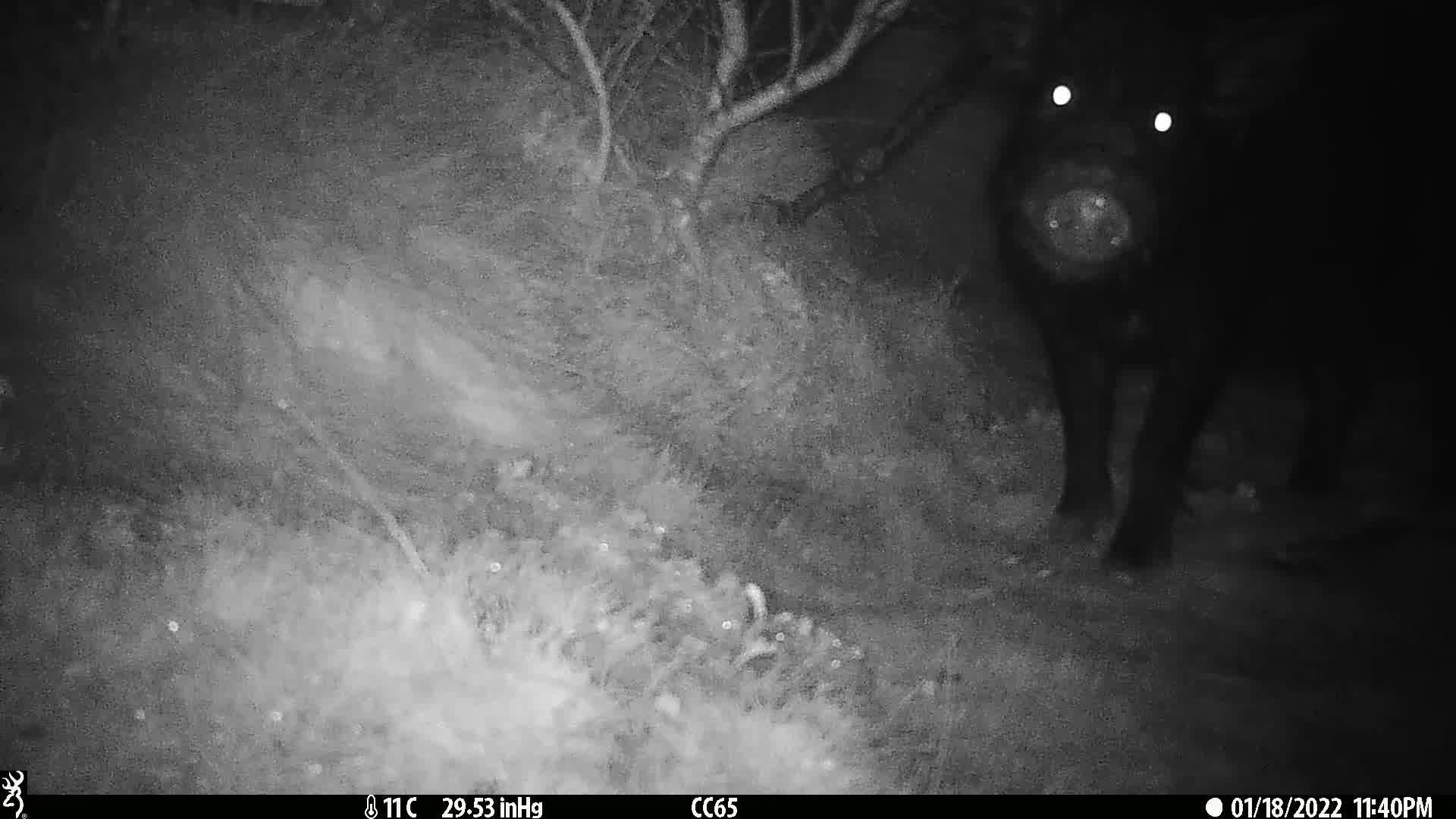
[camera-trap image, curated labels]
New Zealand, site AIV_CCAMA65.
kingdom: Animalia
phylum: Chordata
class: Mammalia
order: Artiodactyla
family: Suidae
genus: Sus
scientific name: Sus scrofa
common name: pig